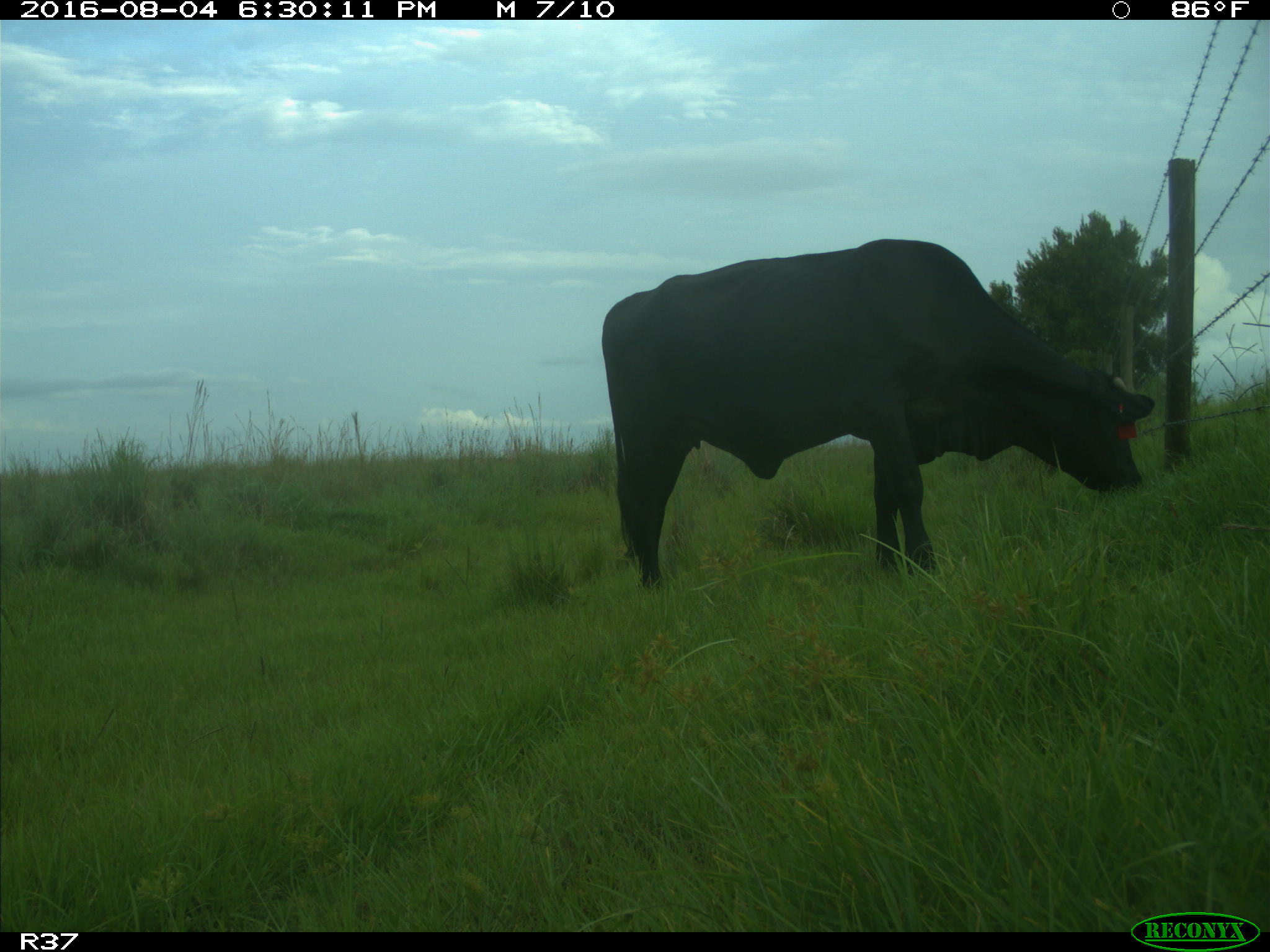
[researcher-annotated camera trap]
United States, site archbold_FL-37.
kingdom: Animalia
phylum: Chordata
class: Mammalia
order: Artiodactyla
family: Bovidae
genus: Bos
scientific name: Bos taurus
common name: domestic cow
Bos taurus (domestic cow).